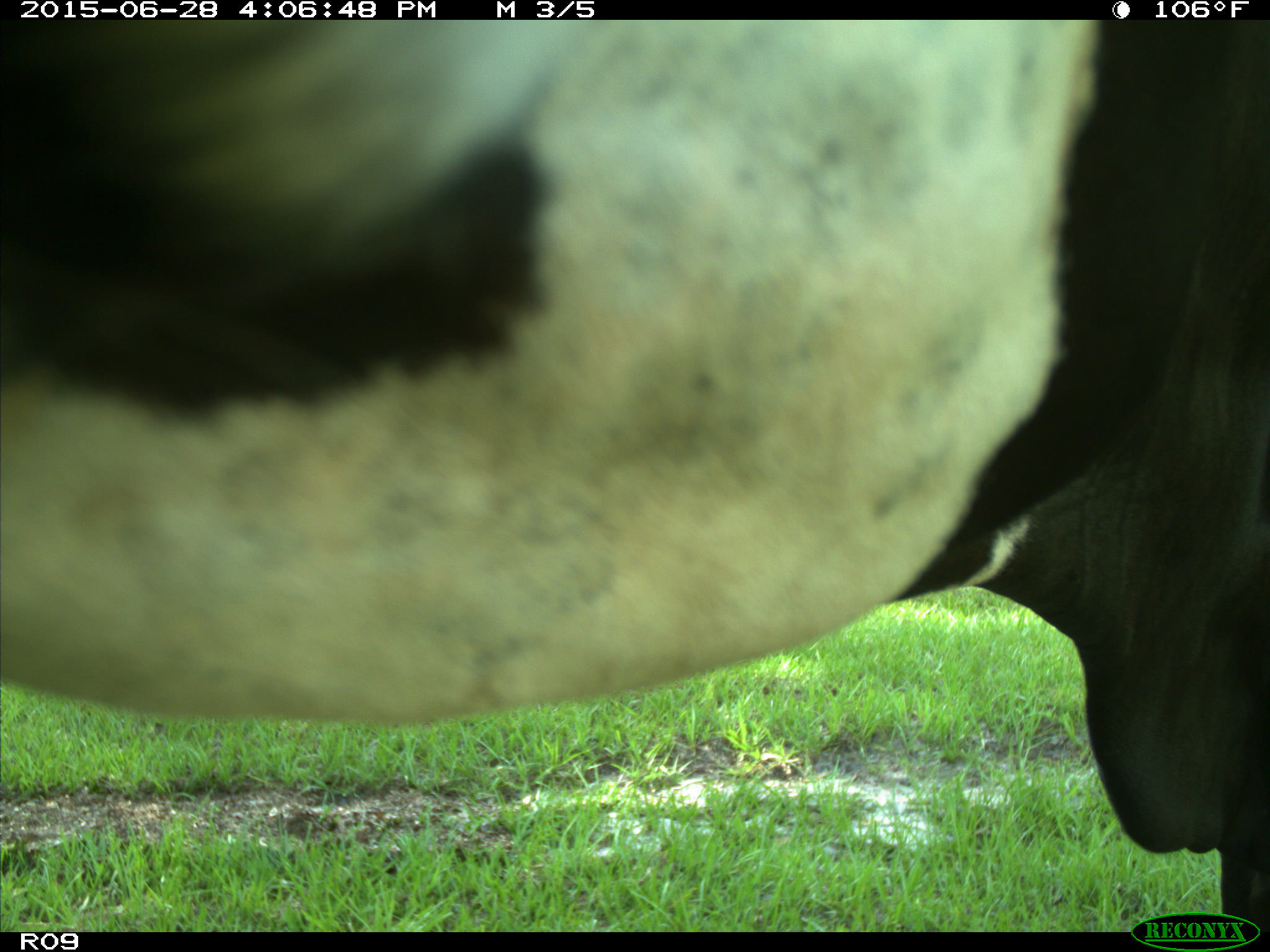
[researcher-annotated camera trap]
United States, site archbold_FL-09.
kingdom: Animalia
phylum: Chordata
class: Mammalia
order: Artiodactyla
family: Bovidae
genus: Bos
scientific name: Bos taurus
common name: domestic cow